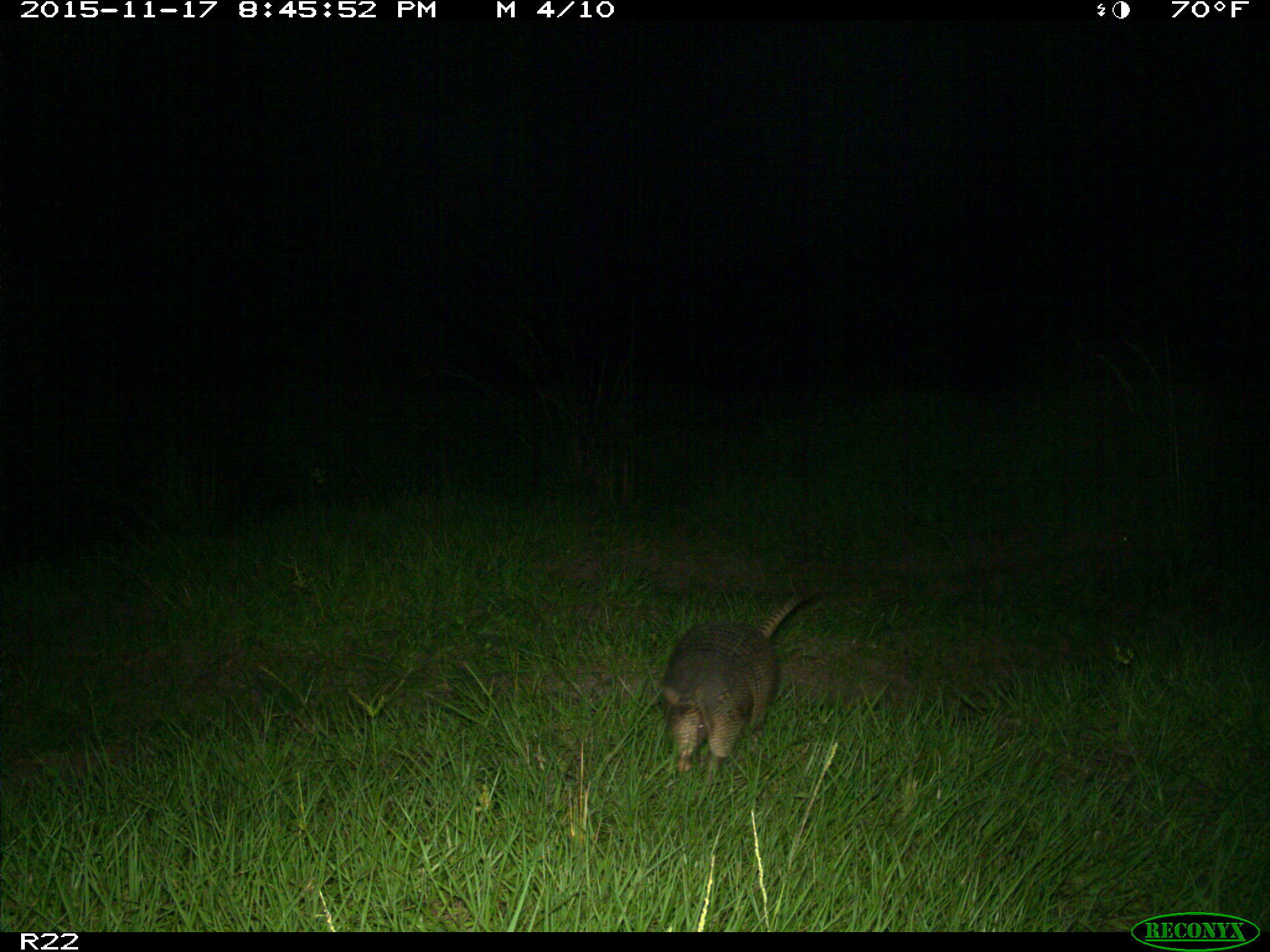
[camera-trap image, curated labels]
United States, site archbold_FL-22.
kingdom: Animalia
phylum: Chordata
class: Mammalia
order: Cingulata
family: Dasypodidae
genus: Dasypus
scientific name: Dasypus novemcinctus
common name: nine-banded armadillo